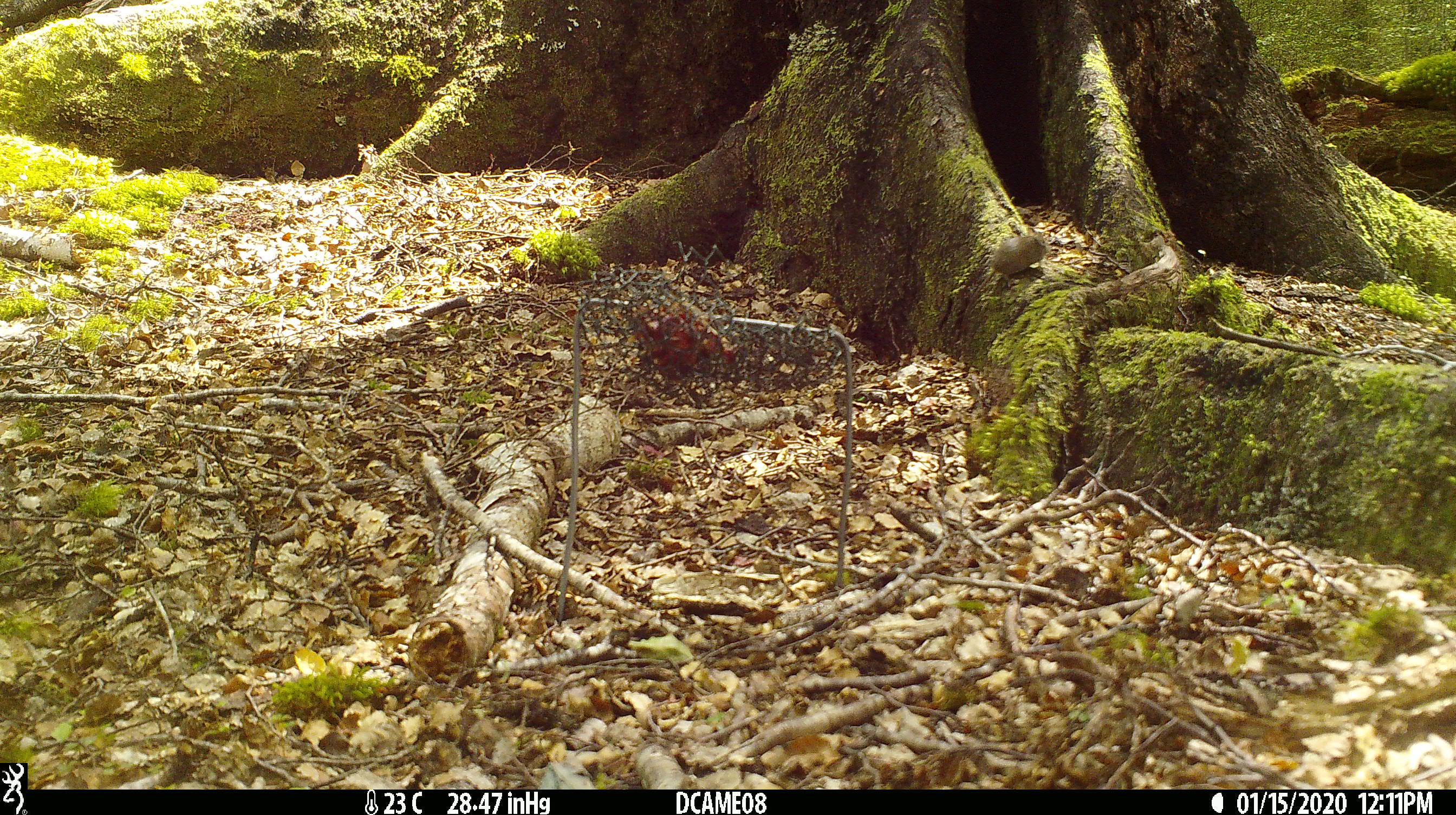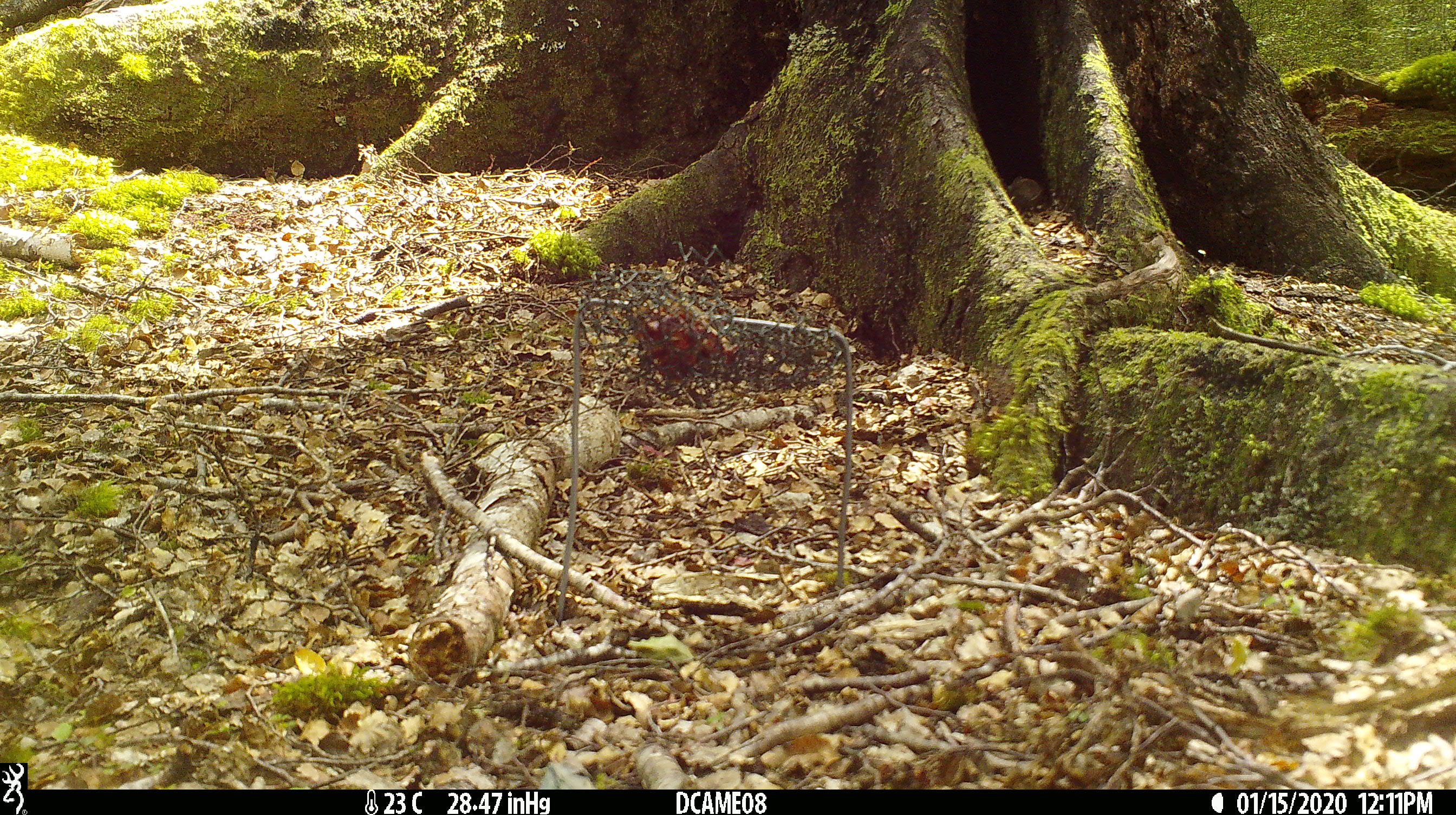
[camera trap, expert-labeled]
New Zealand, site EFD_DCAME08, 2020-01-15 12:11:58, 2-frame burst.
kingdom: Animalia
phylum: Chordata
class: Mammalia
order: Rodentia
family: Muridae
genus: Mus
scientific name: Mus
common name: mouse